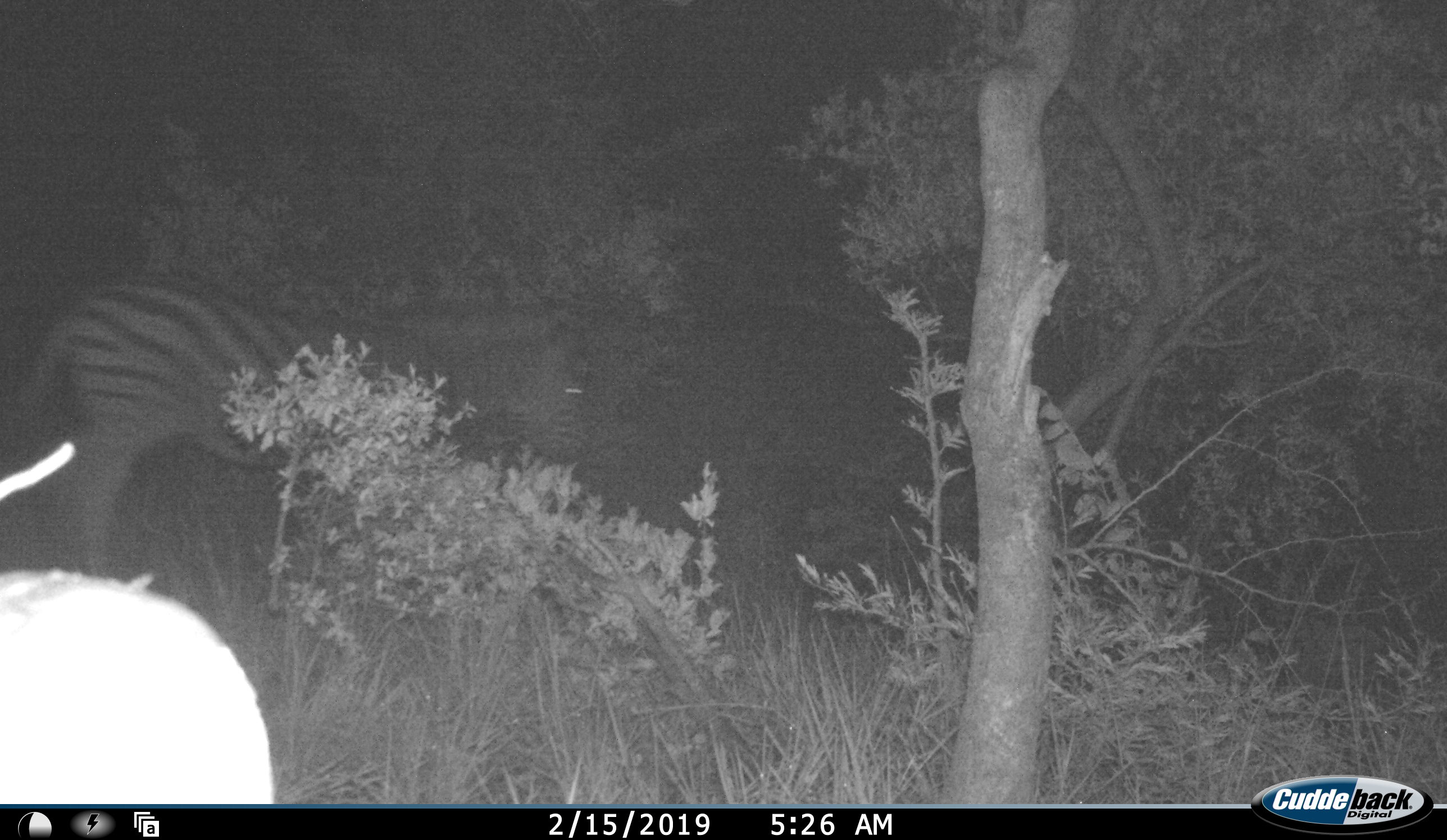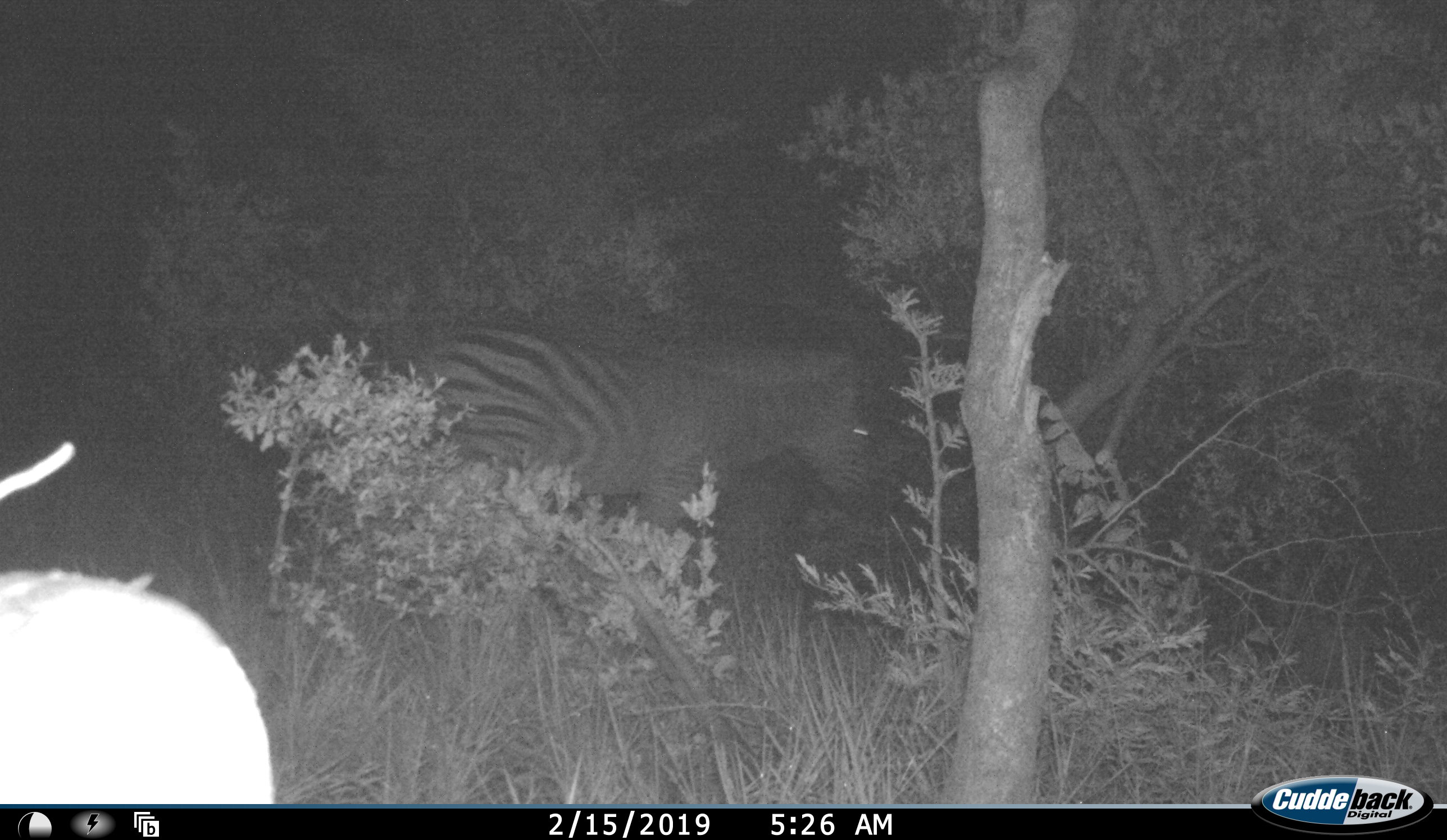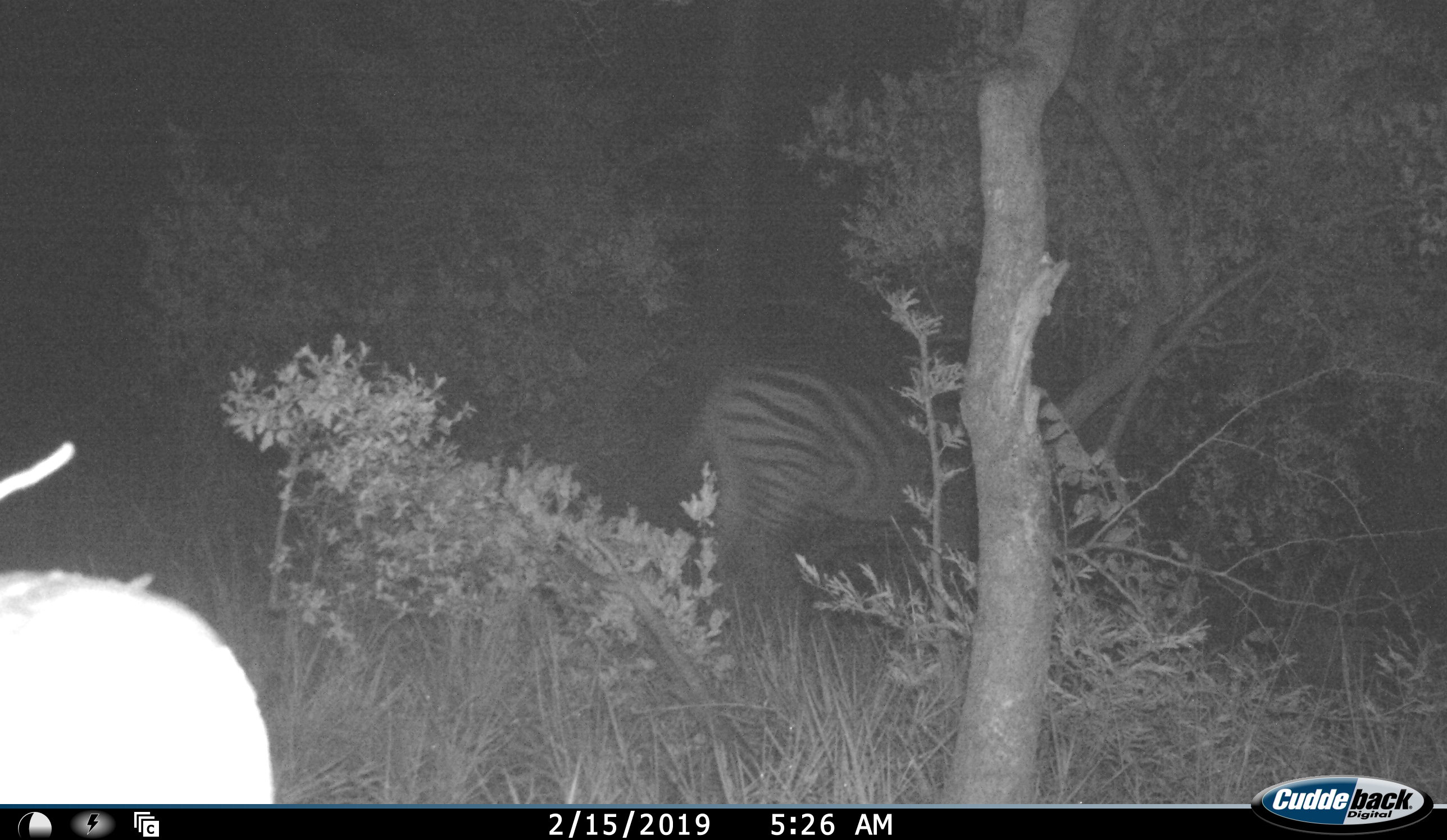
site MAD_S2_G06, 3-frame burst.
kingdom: Animalia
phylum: Chordata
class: Mammalia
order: Perissodactyla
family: Equidae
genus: Equus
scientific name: Equus quagga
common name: plains zebra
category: zebraplains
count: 1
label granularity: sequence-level